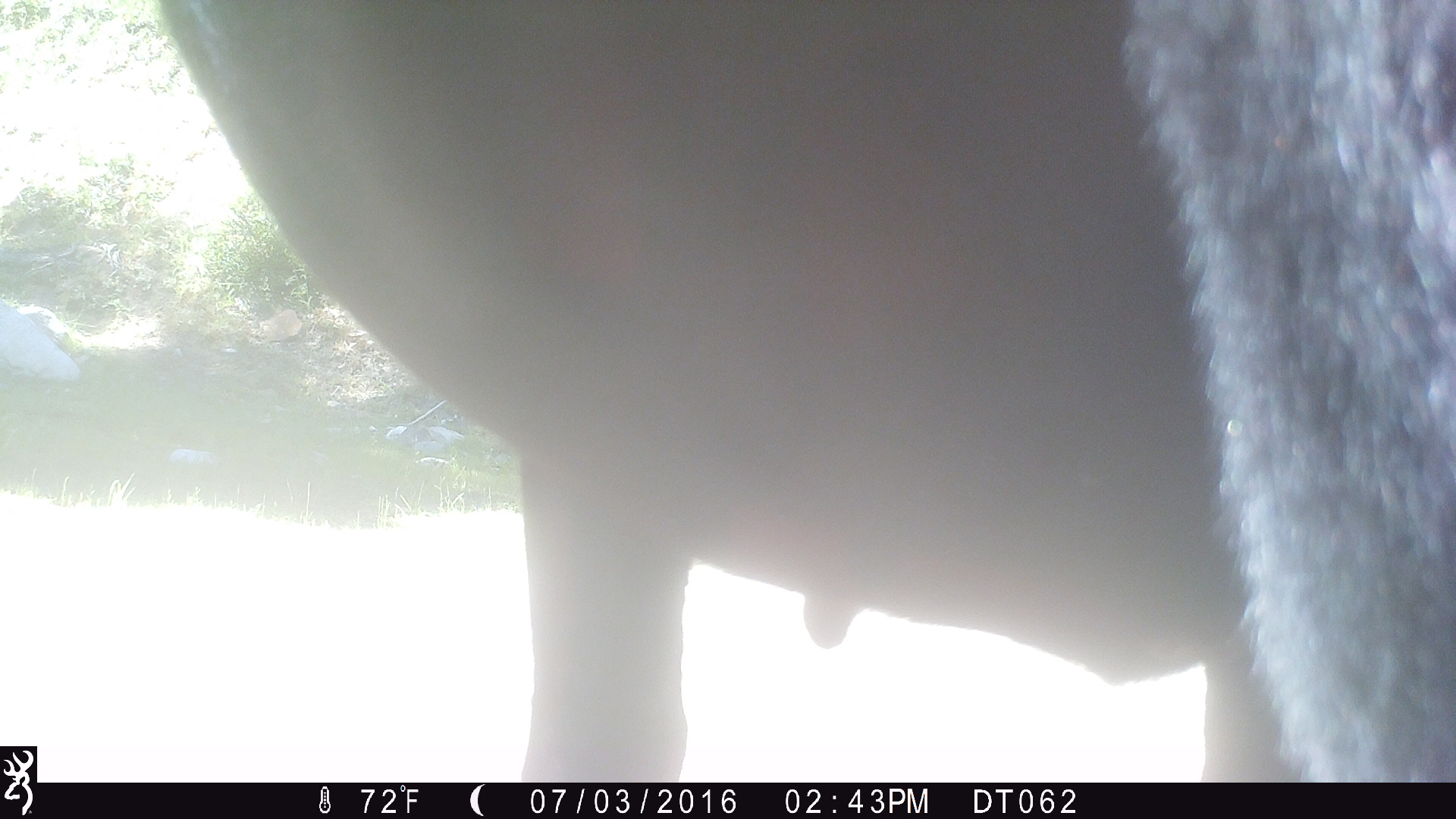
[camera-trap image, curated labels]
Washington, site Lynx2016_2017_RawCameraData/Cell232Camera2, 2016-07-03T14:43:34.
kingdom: Animalia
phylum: Chordata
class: Mammalia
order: Artiodactyla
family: Bovidae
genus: Bos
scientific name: Bos taurus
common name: domestic cattle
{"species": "domestic cattle (Bos taurus)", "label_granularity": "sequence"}